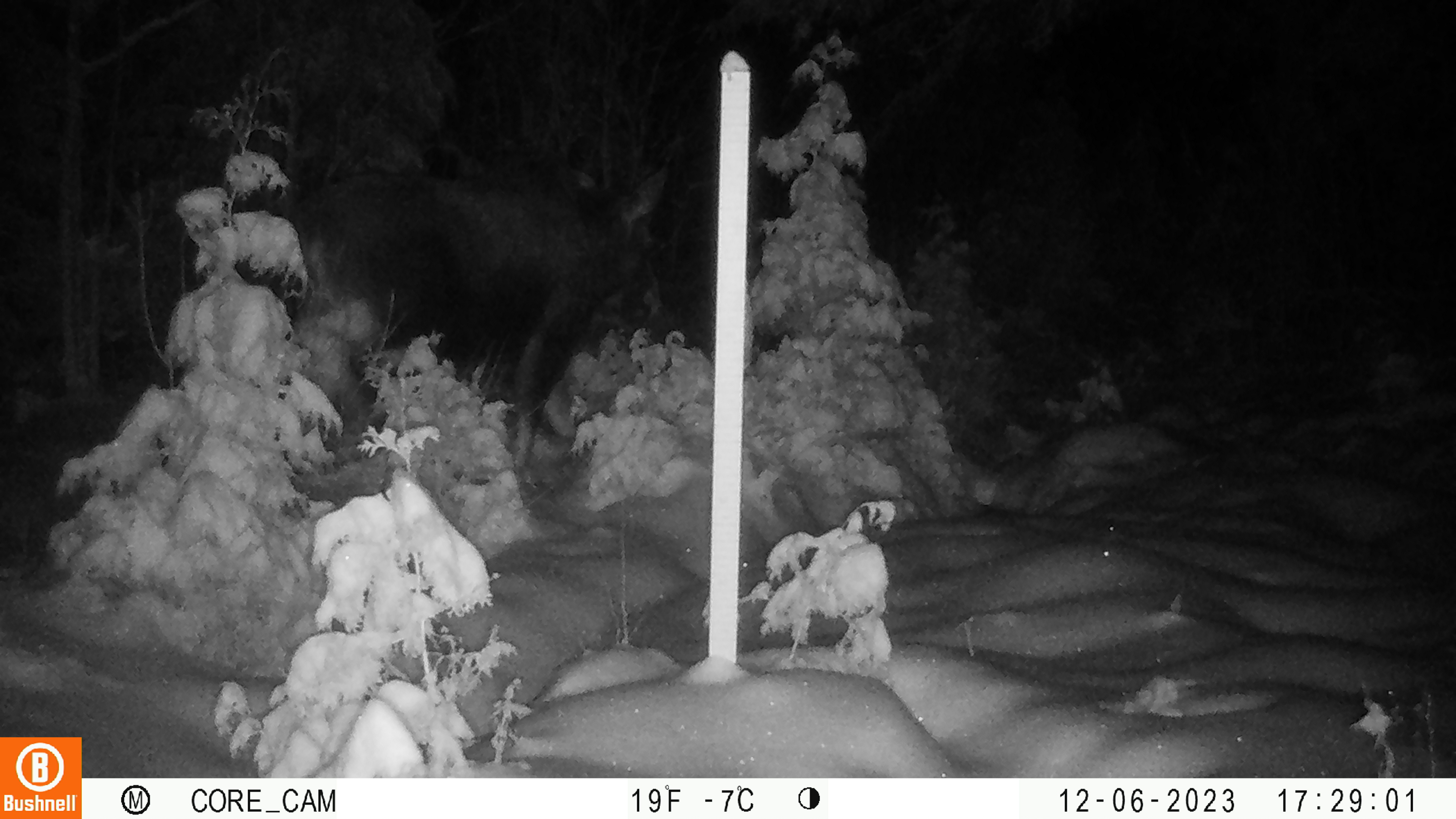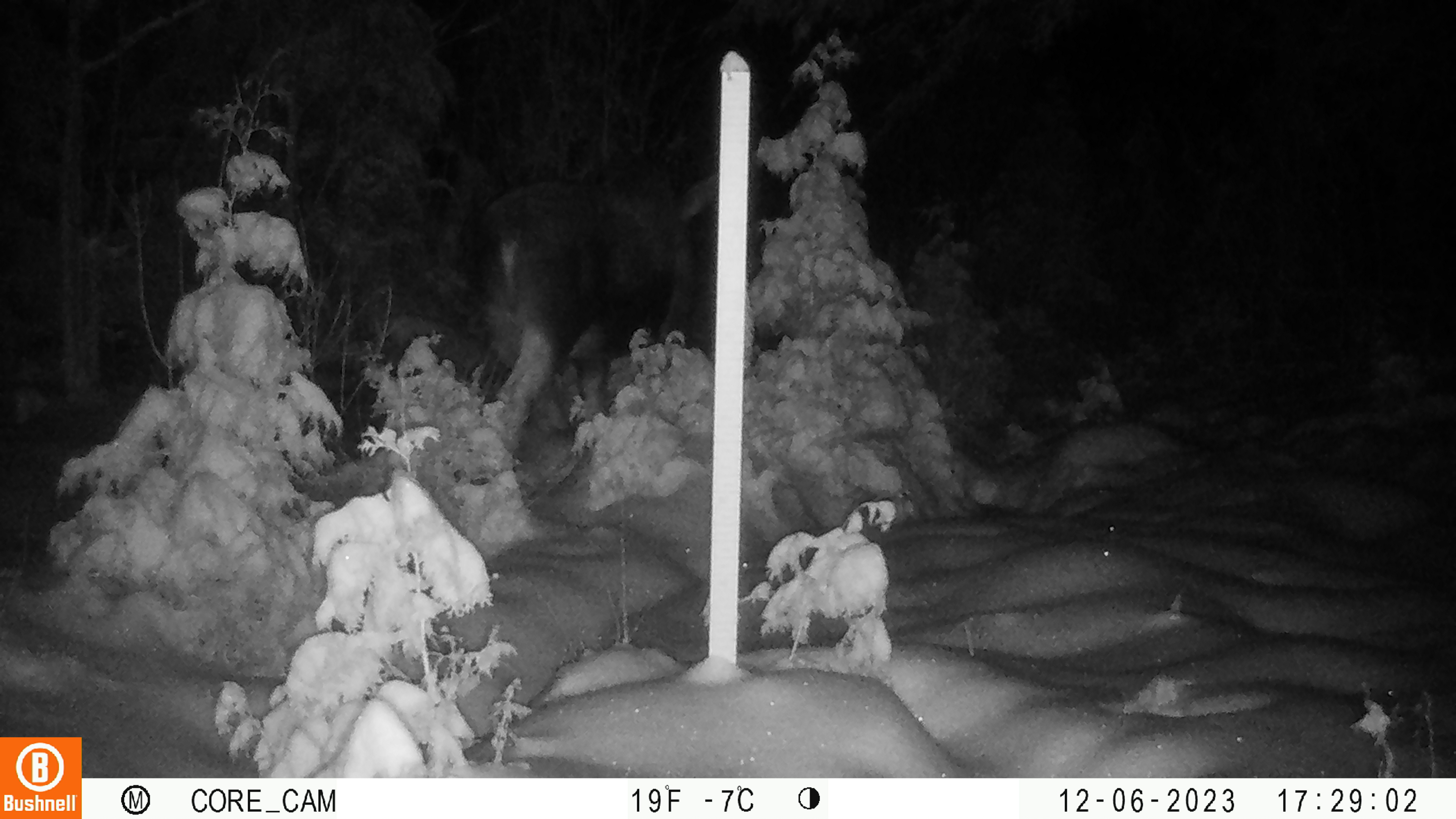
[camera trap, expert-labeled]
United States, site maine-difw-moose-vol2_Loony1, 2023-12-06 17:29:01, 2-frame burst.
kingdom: Animalia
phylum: Chordata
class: Mammalia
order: Artiodactyla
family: Cervidae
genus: Alces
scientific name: Alces alces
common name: moose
Moose (Alces alces).